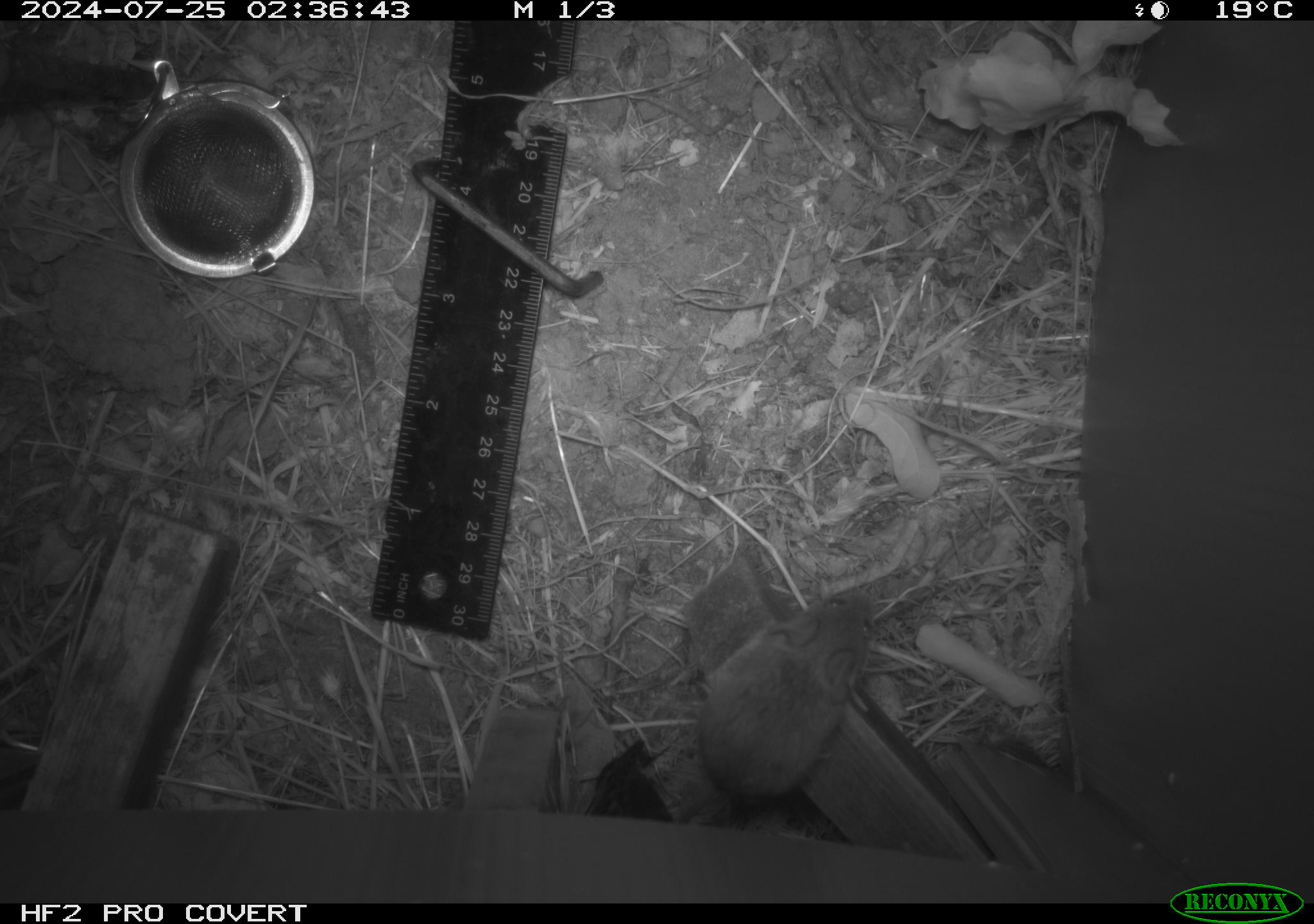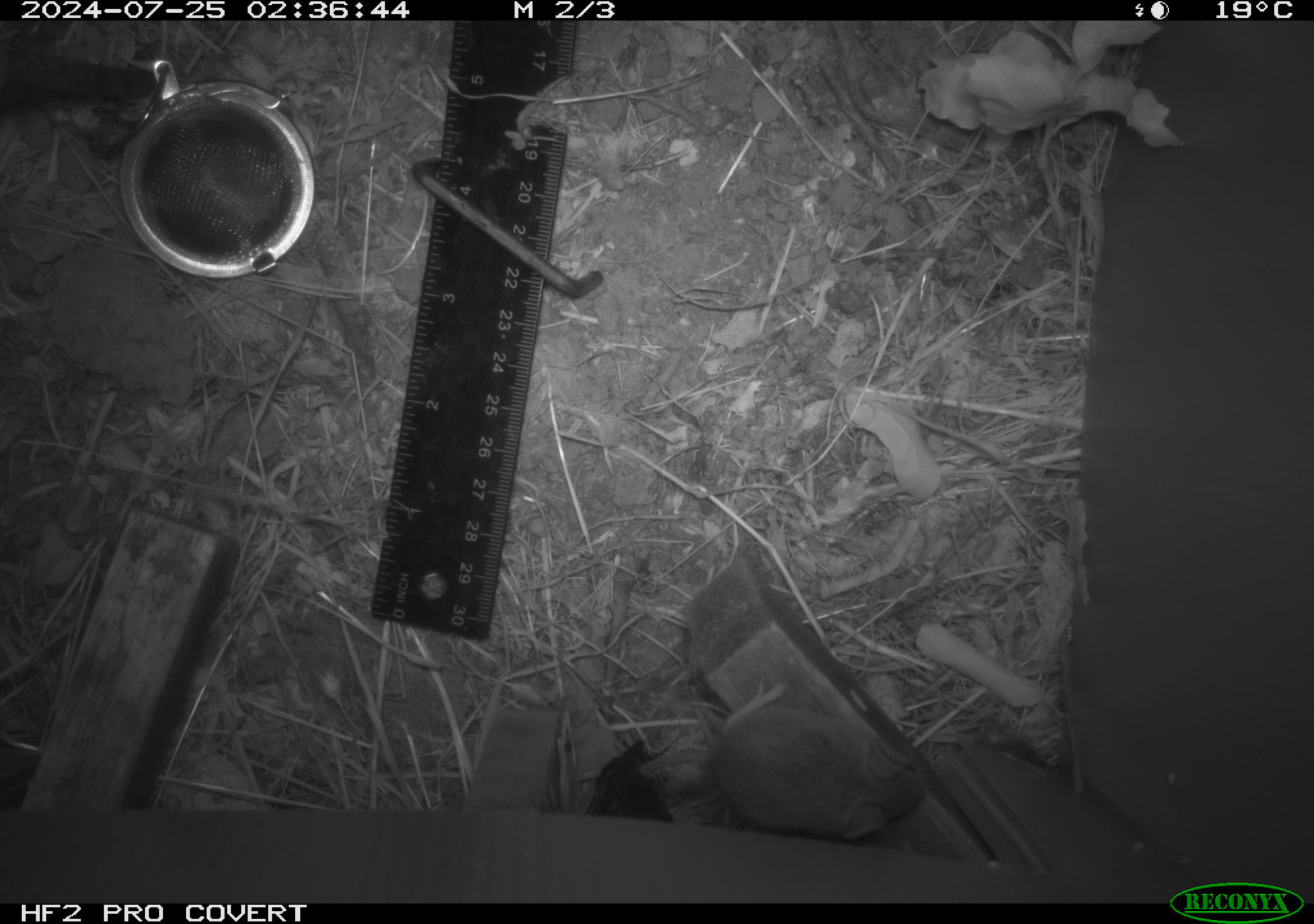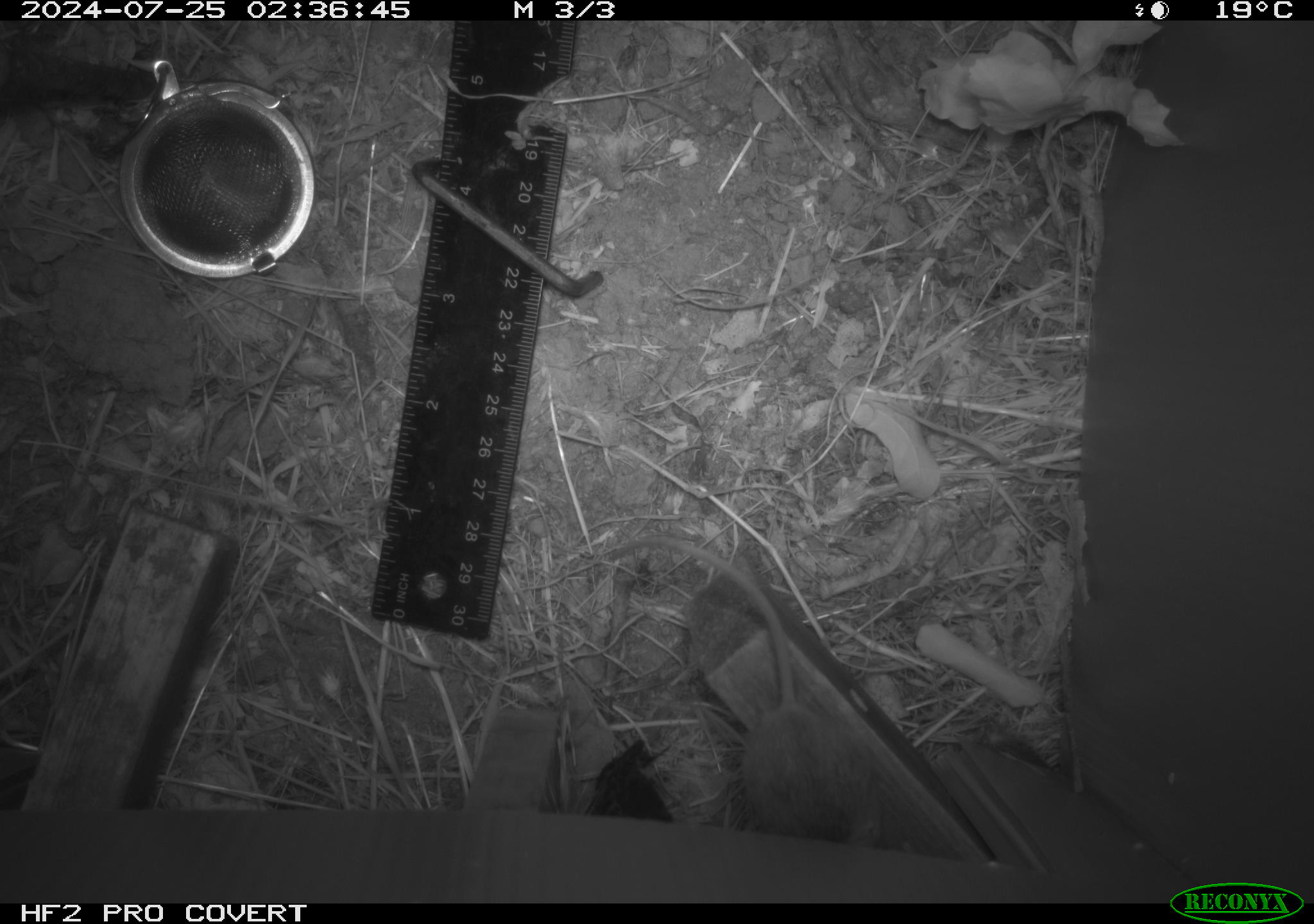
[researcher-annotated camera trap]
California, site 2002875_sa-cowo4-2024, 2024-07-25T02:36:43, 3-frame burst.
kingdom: Animalia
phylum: Chordata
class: Mammalia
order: Rodentia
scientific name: Rodentia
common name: mouse species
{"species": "mouse species (Rodentia)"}